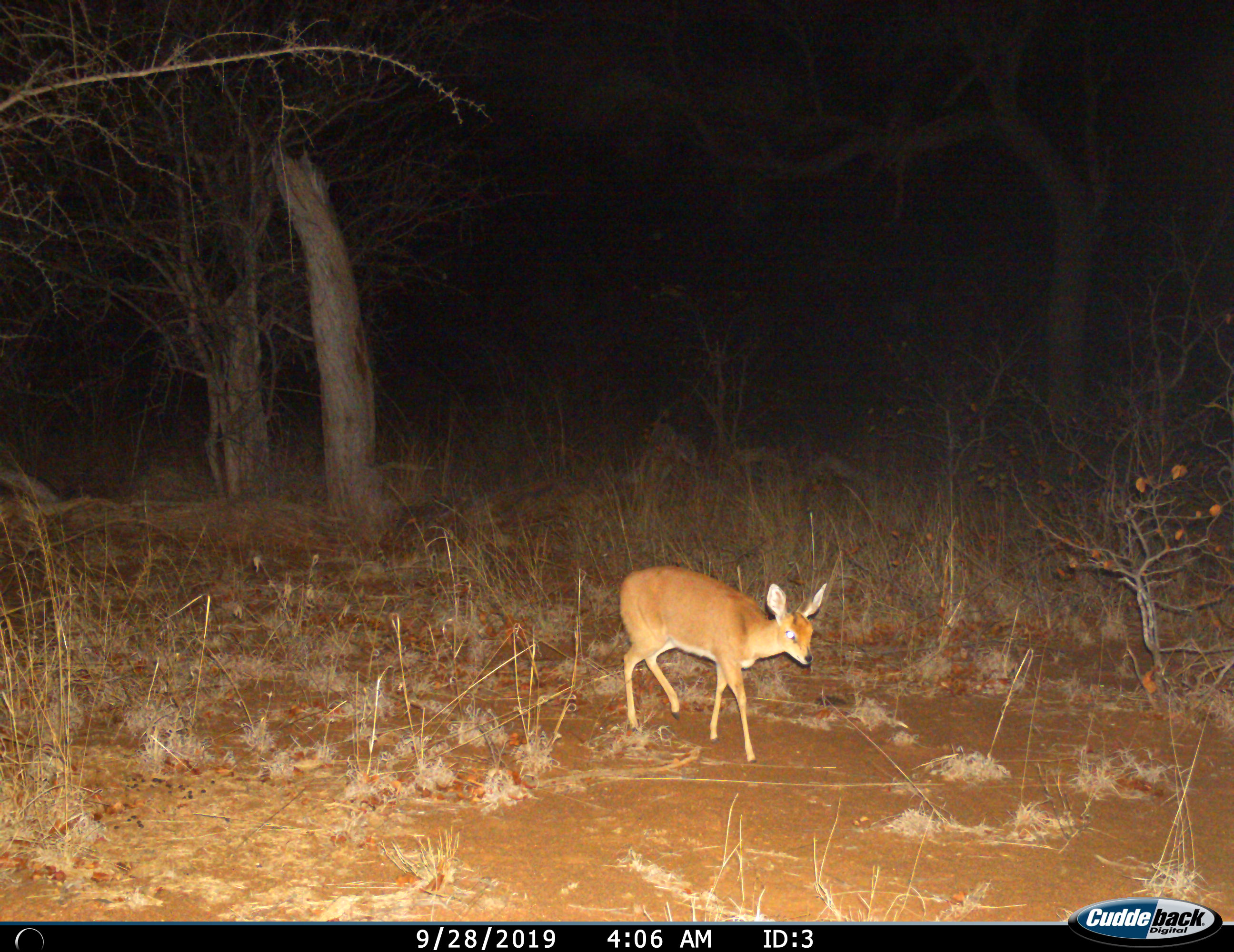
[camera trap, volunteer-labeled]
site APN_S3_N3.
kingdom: Animalia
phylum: Chordata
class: Mammalia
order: Artiodactyla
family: Bovidae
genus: Nesotragus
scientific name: Nesotragus moschatus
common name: suni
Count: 1.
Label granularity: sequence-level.